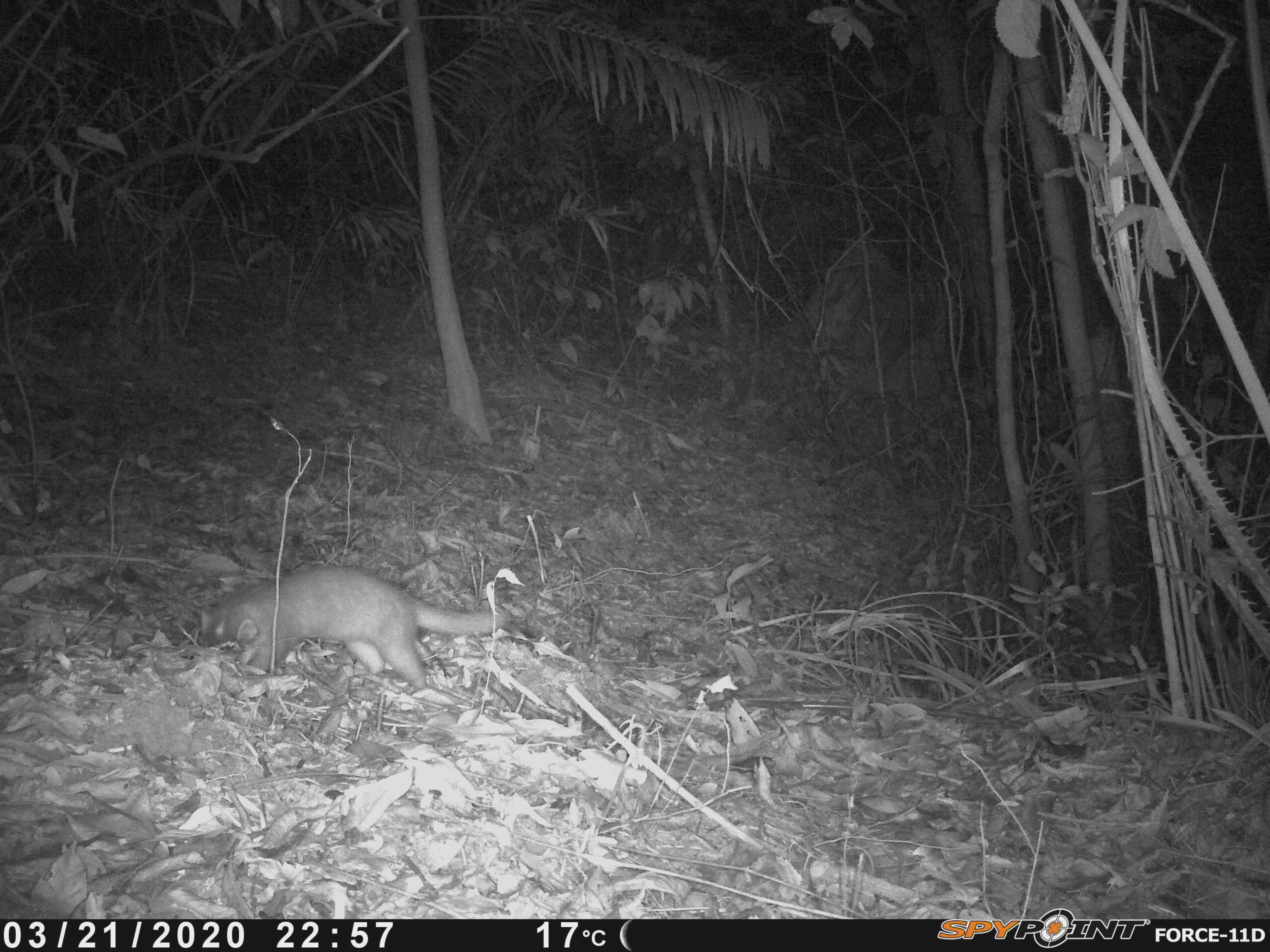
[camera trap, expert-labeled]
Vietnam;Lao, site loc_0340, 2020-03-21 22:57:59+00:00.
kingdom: Animalia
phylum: Chordata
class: Mammalia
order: Carnivora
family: Mustelidae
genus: Melogale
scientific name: Melogale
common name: ferret badger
Ferret badger (Melogale). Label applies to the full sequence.